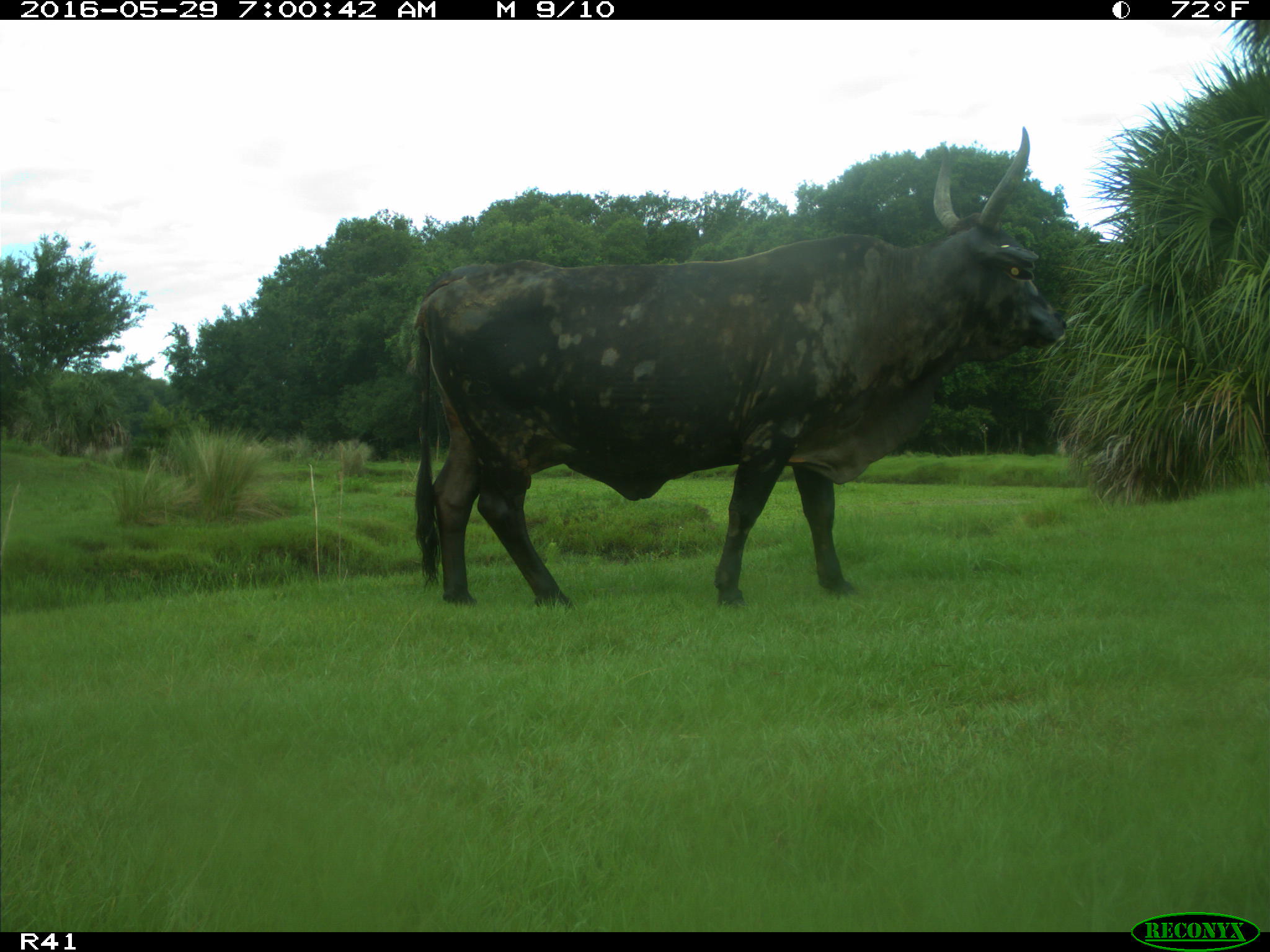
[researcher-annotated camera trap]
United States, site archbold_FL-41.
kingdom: Animalia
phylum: Chordata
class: Mammalia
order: Artiodactyla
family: Bovidae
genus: Bos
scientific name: Bos taurus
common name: domestic cow